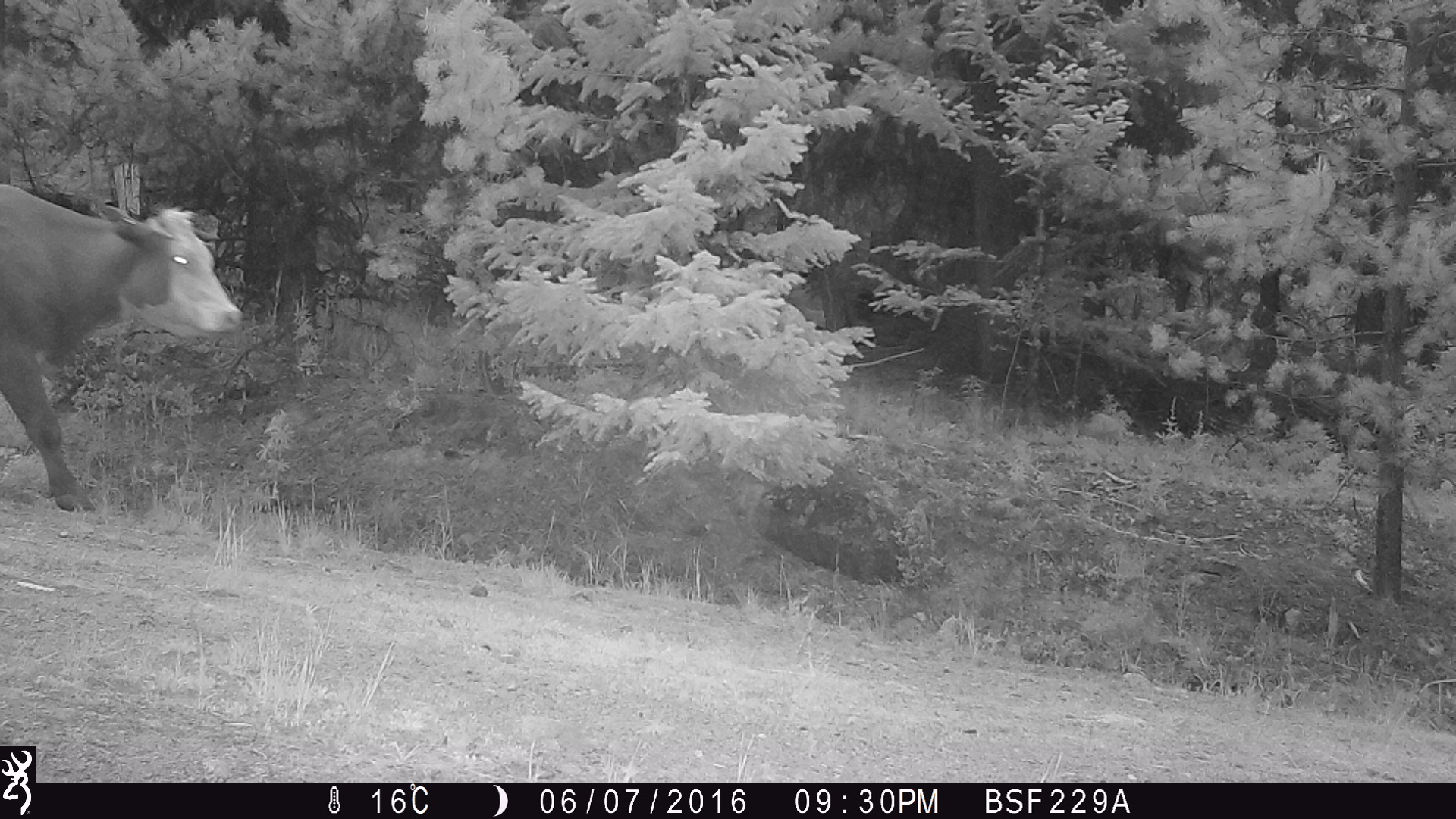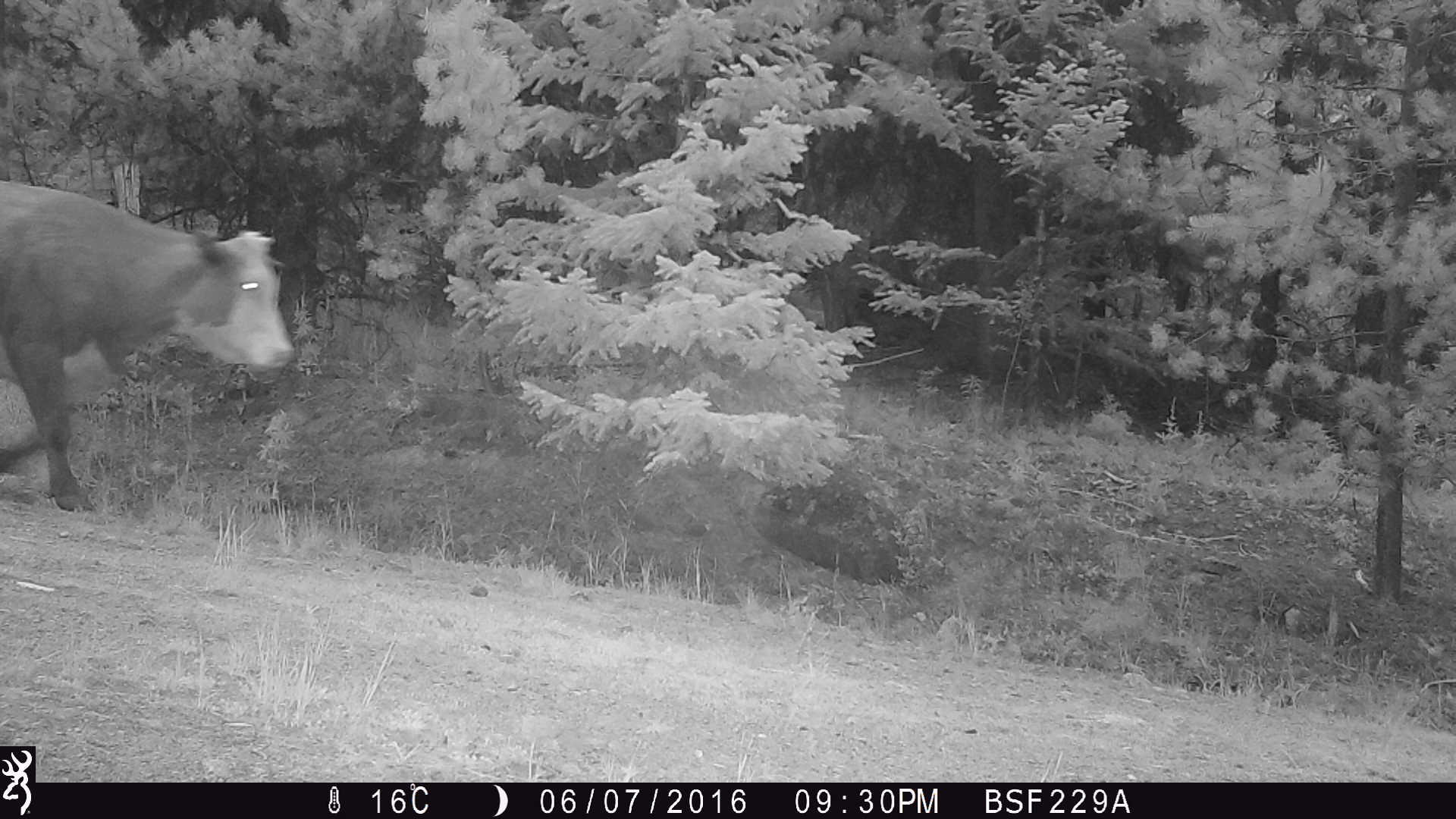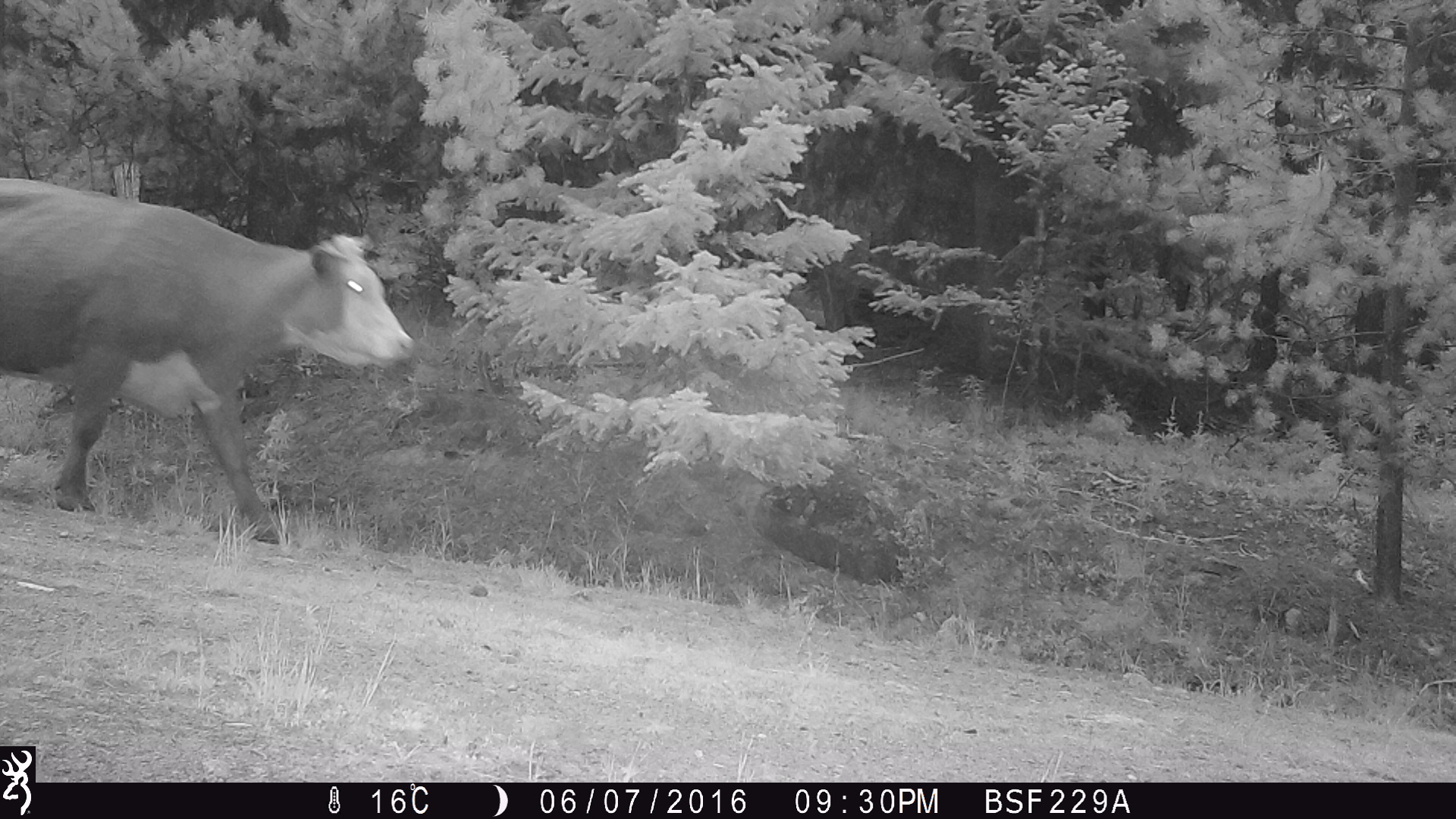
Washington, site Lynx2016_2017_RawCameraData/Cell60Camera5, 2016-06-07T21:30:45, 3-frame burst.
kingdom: Animalia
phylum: Chordata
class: Mammalia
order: Artiodactyla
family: Bovidae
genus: Bos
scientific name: Bos taurus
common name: domestic cattle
Domestic cattle (Bos taurus). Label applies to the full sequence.